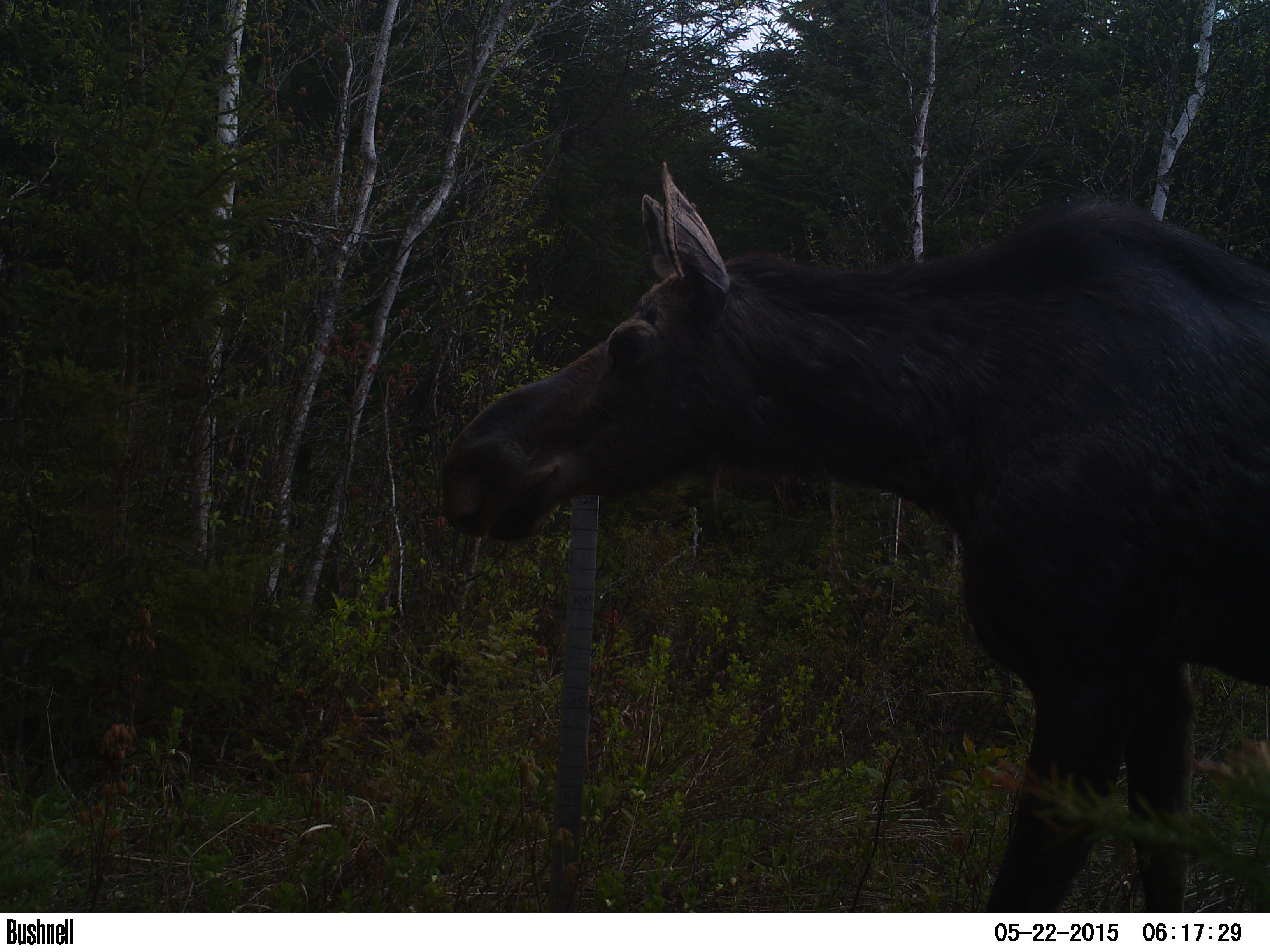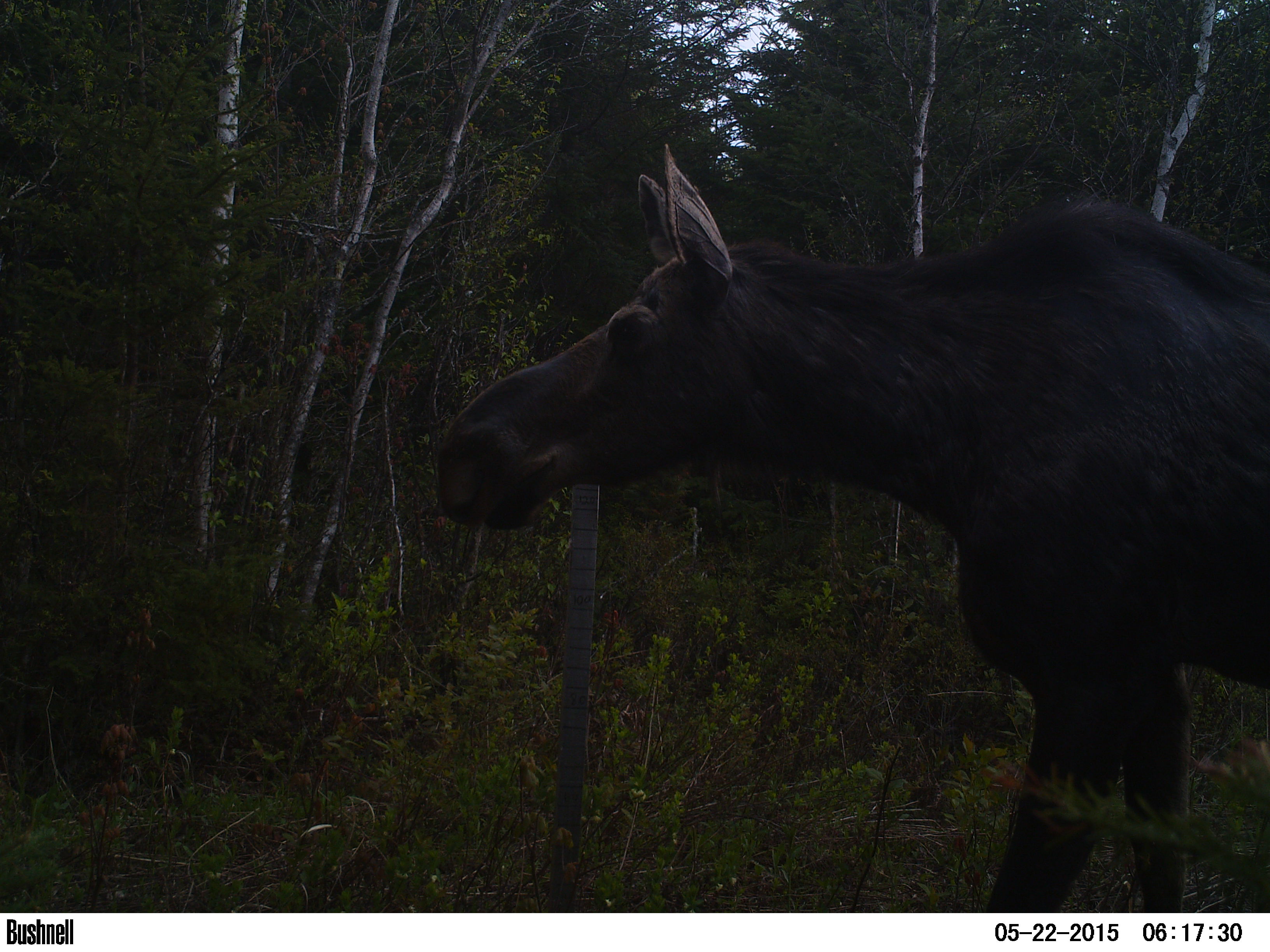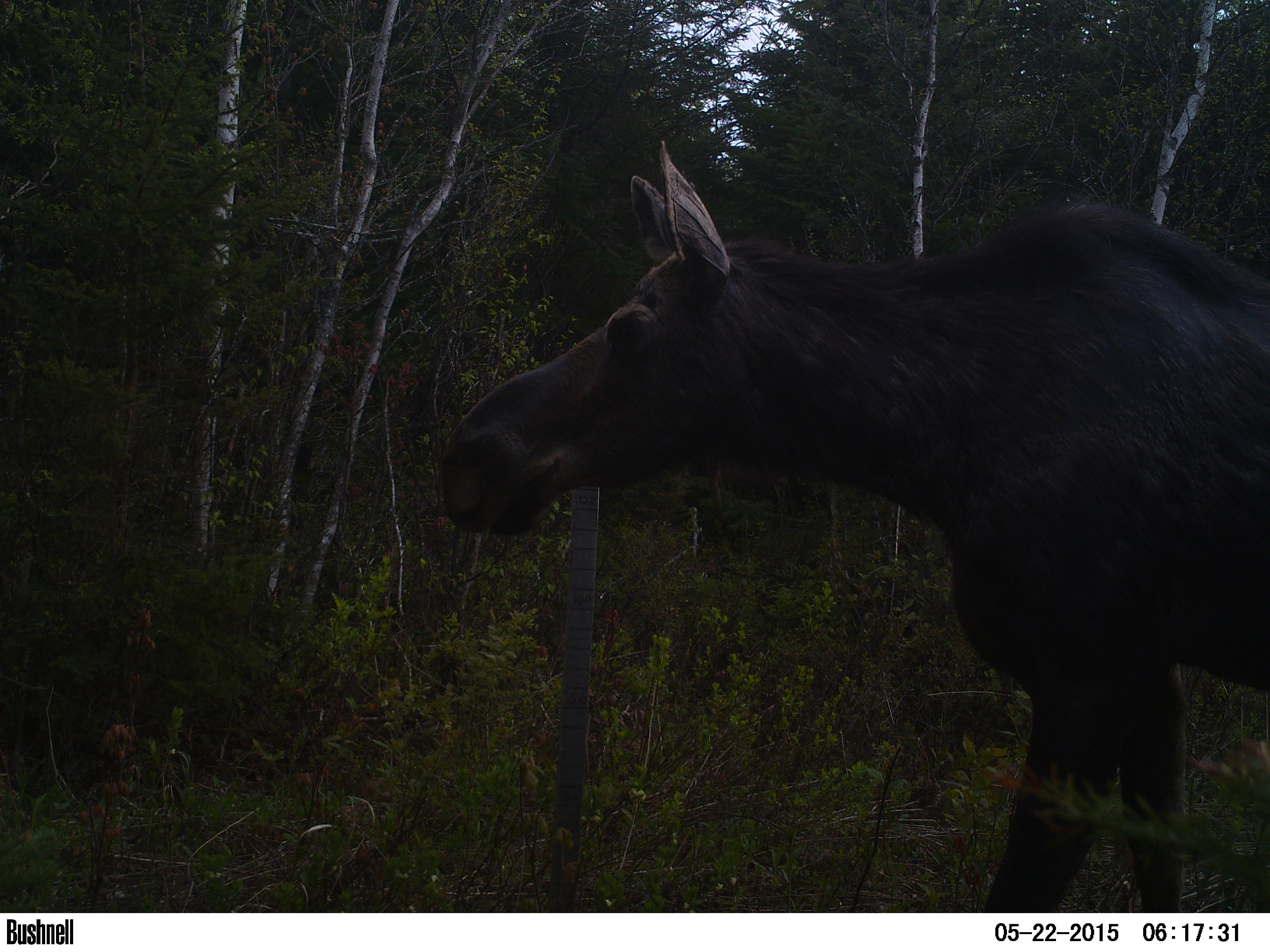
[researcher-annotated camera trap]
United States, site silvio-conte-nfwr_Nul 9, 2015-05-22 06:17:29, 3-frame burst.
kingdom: Animalia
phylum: Chordata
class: Mammalia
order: Artiodactyla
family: Cervidae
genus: Alces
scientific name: Alces alces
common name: moose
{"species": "moose (Alces alces)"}